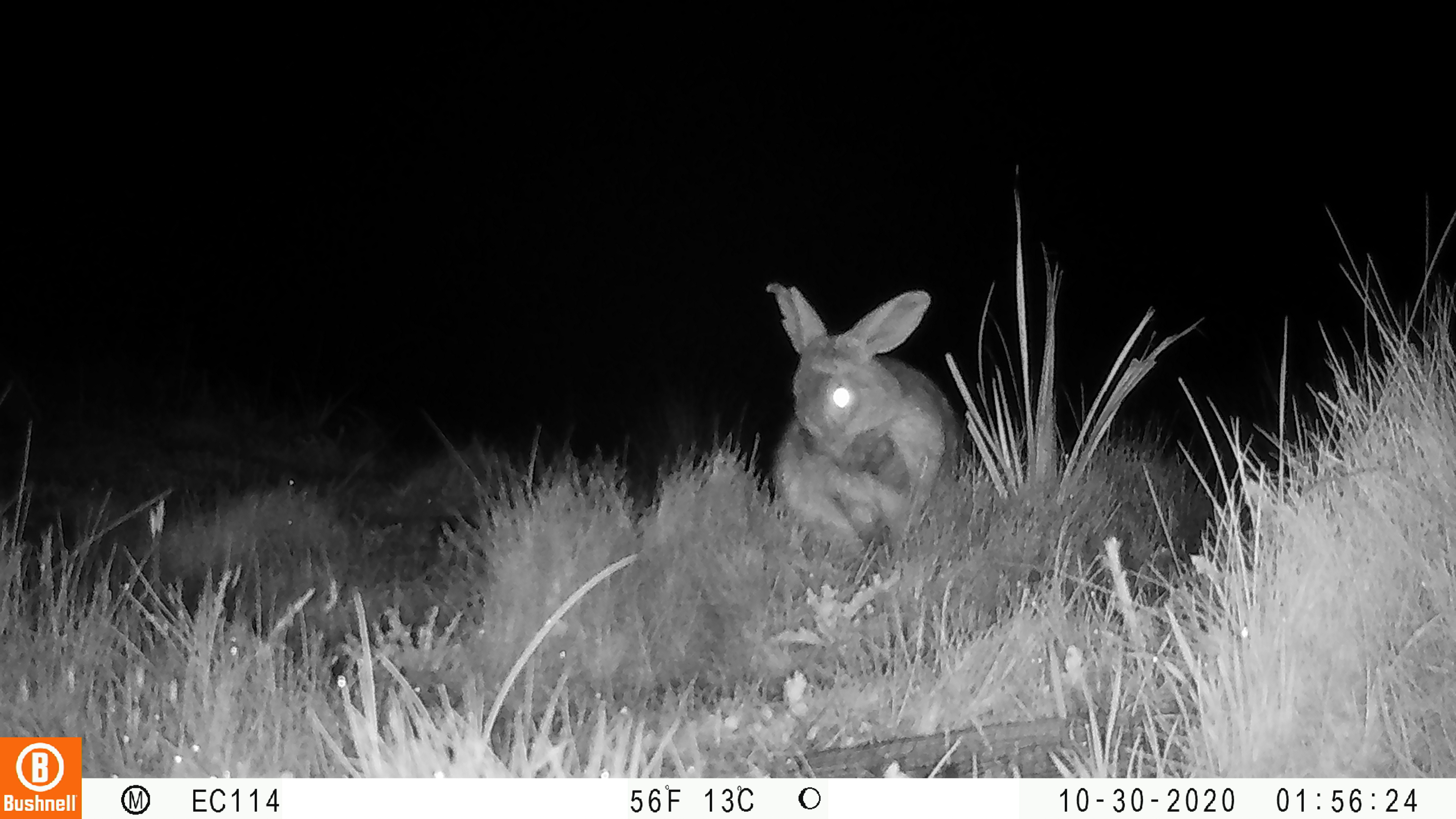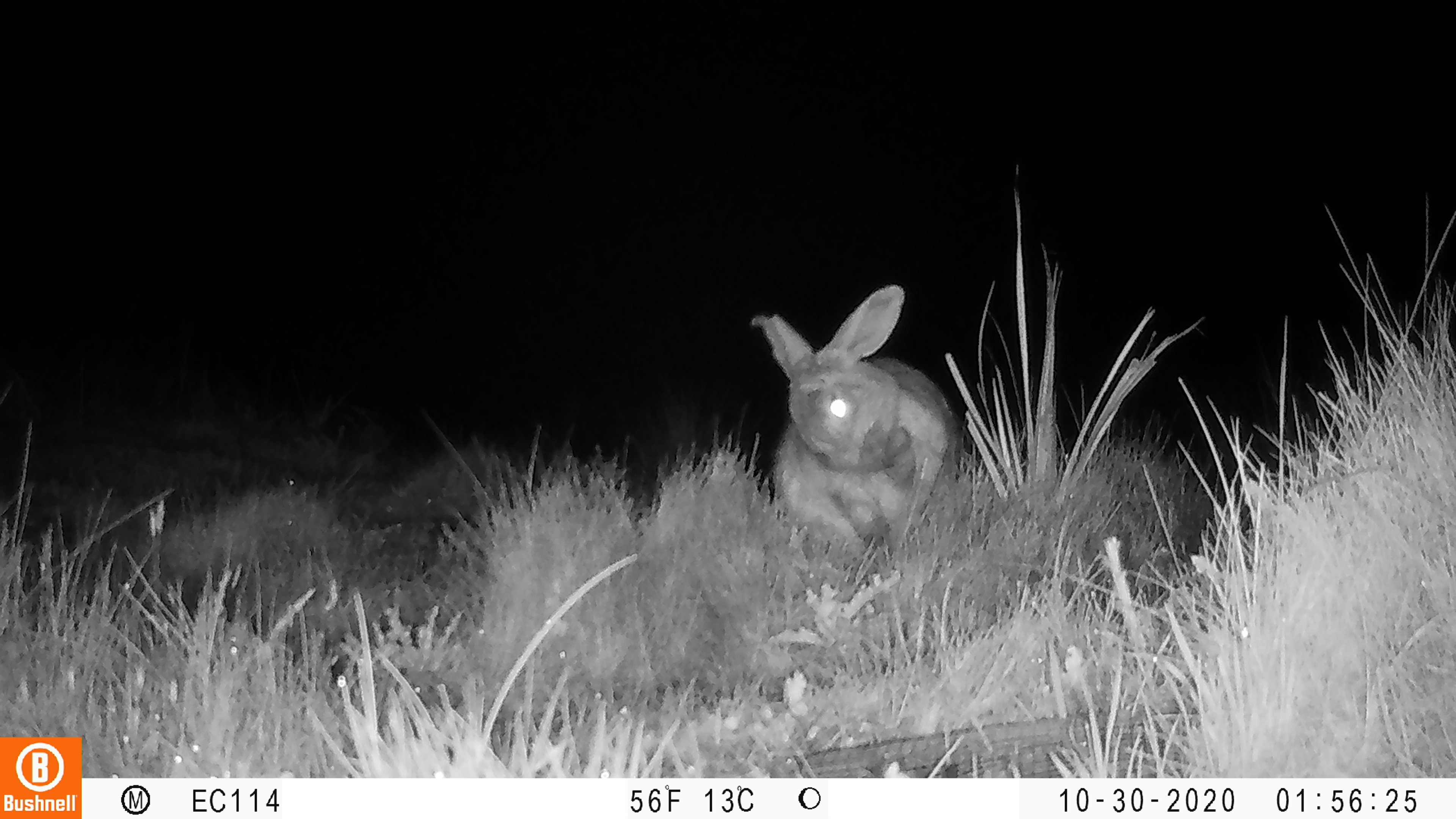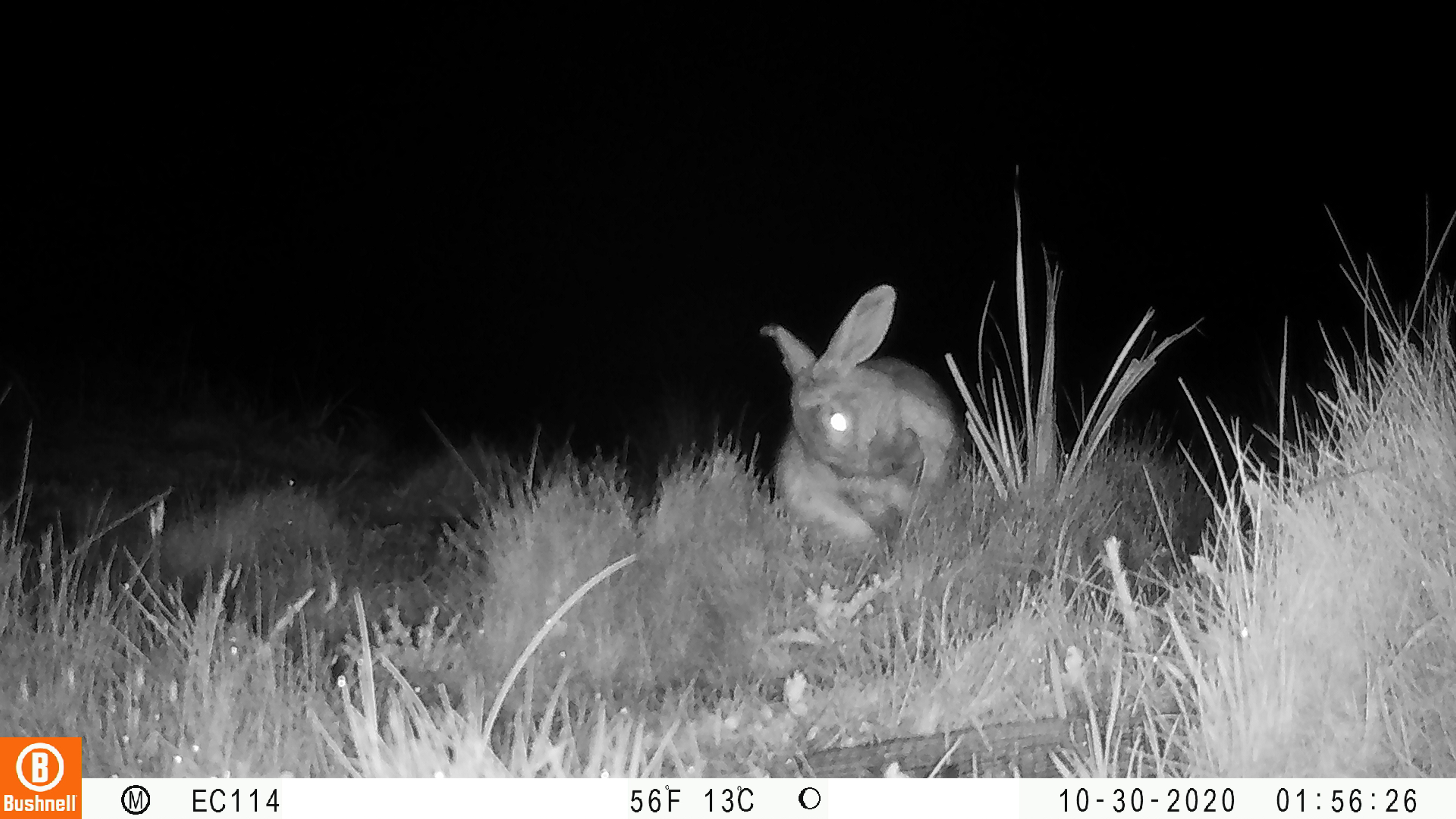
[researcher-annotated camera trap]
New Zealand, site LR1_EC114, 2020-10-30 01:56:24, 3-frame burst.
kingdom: Animalia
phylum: Chordata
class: Mammalia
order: Lagomorpha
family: Leporidae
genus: Oryctolagus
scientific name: Oryctolagus cuniculus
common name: european rabbit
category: rabbit